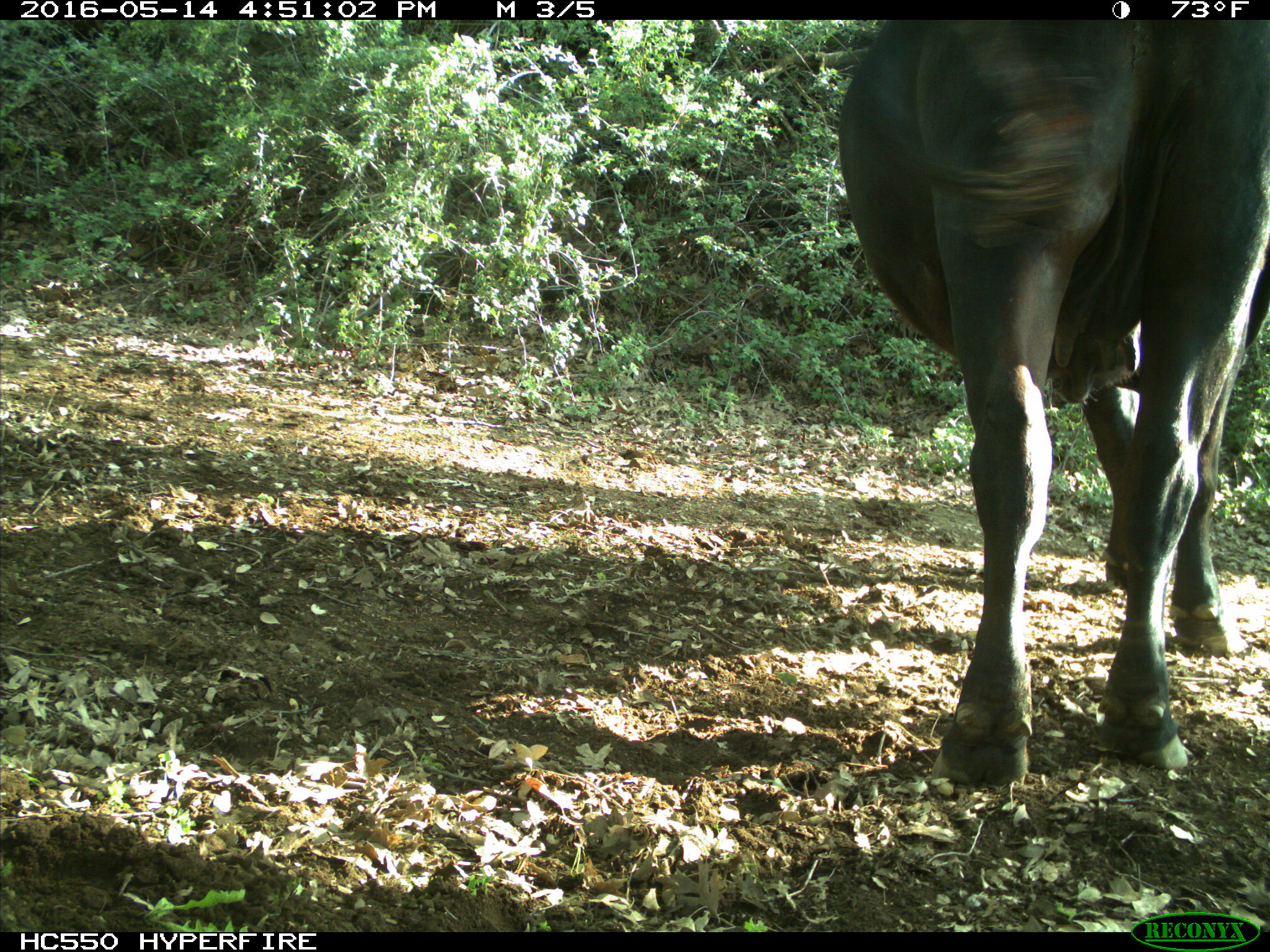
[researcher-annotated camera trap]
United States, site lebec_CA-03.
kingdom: Animalia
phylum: Chordata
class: Mammalia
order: Artiodactyla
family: Bovidae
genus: Bos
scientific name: Bos taurus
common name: domestic cow